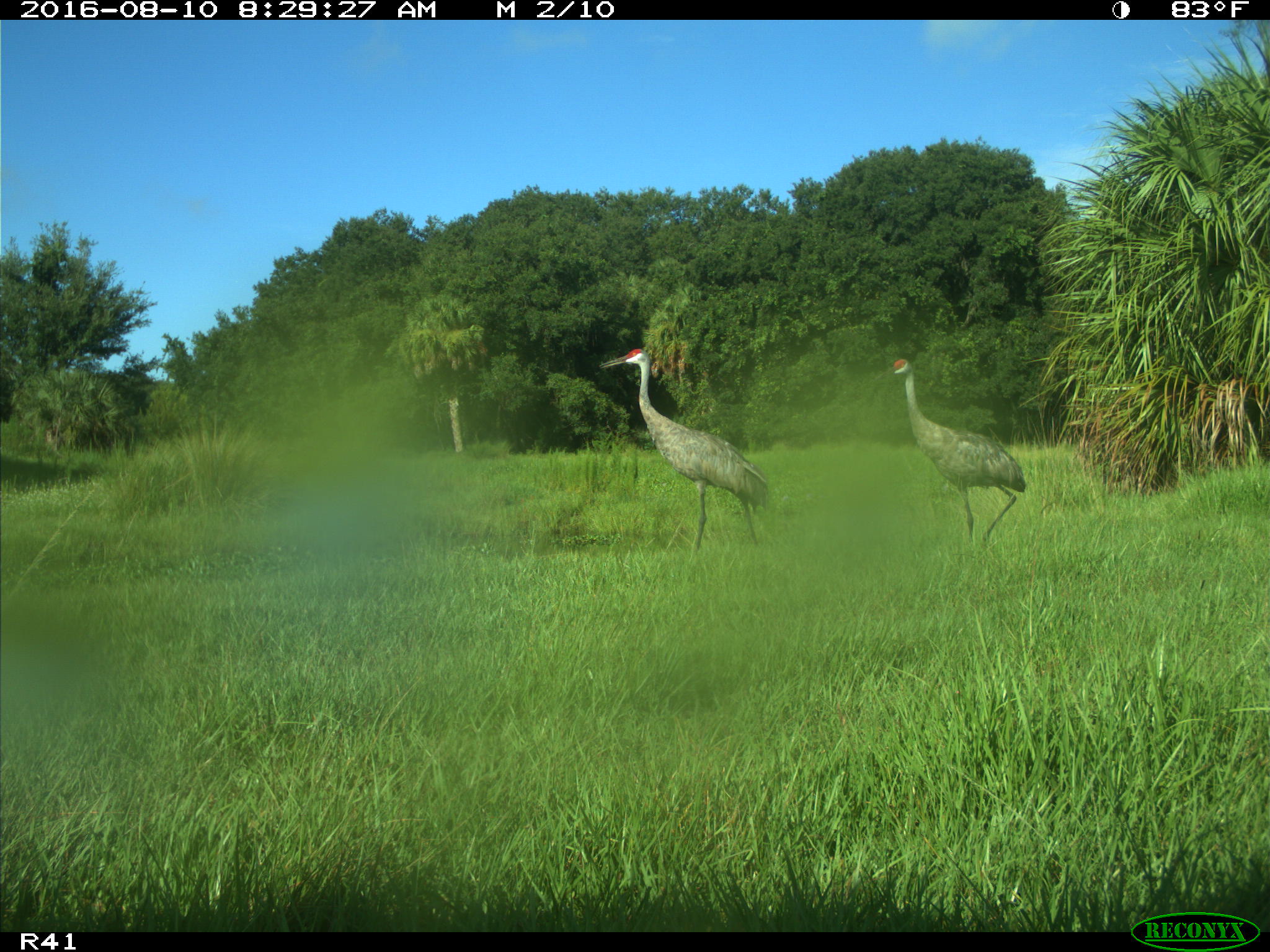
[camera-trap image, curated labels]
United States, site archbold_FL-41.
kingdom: Animalia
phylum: Chordata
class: Aves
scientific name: Aves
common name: birds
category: unidentified bird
Unidentified bird (birds) (Aves).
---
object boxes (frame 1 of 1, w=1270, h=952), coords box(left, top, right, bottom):
animal: box(599, 348, 770, 563); box(876, 358, 1026, 559)